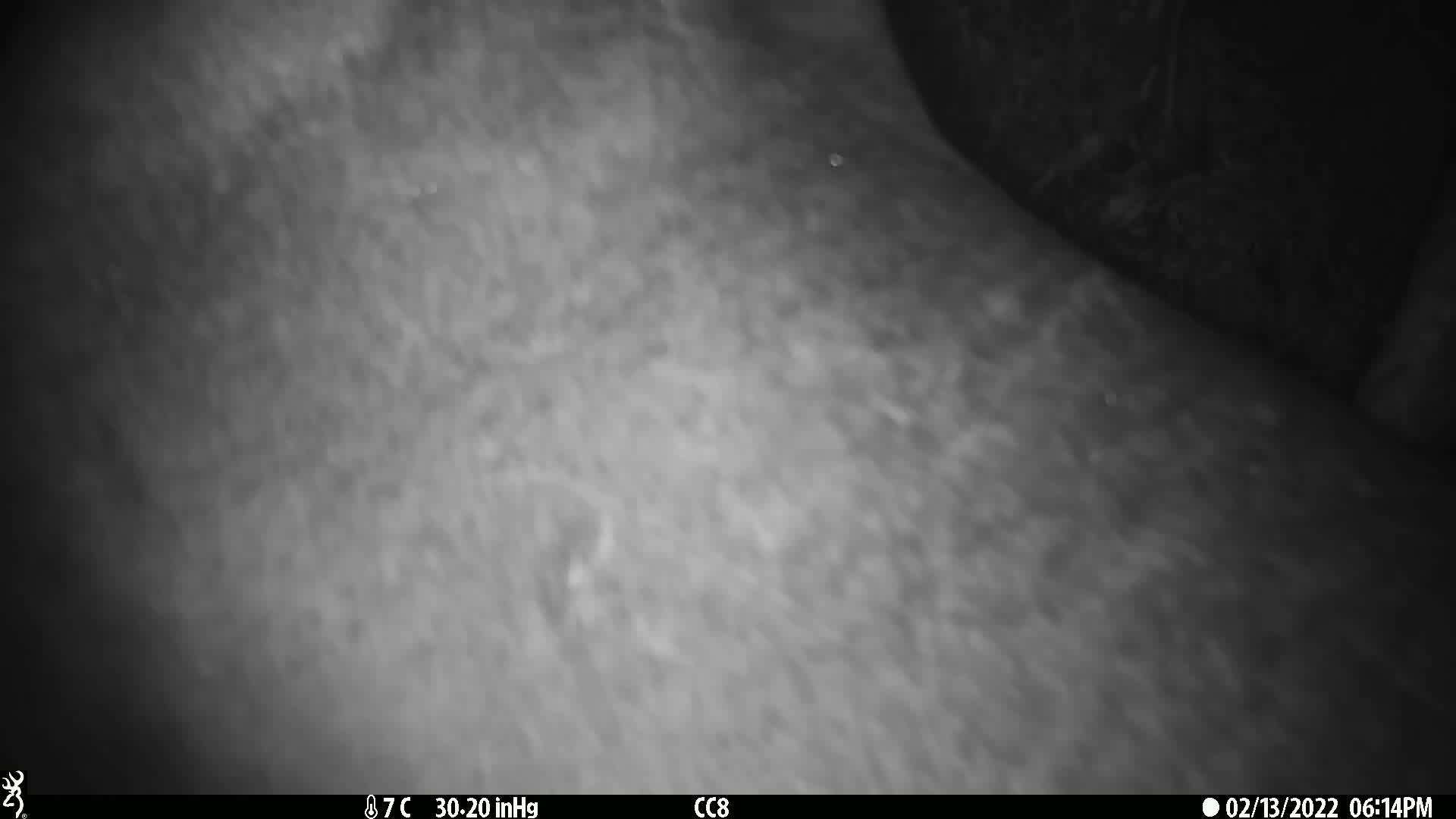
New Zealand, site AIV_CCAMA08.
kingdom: Animalia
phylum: Chordata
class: Mammalia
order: Carnivora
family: Otariidae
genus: Phocarctos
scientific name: Phocarctos hookeri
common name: new zealand sea lion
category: sealion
Sealion (new zealand sea lion) (Phocarctos hookeri).